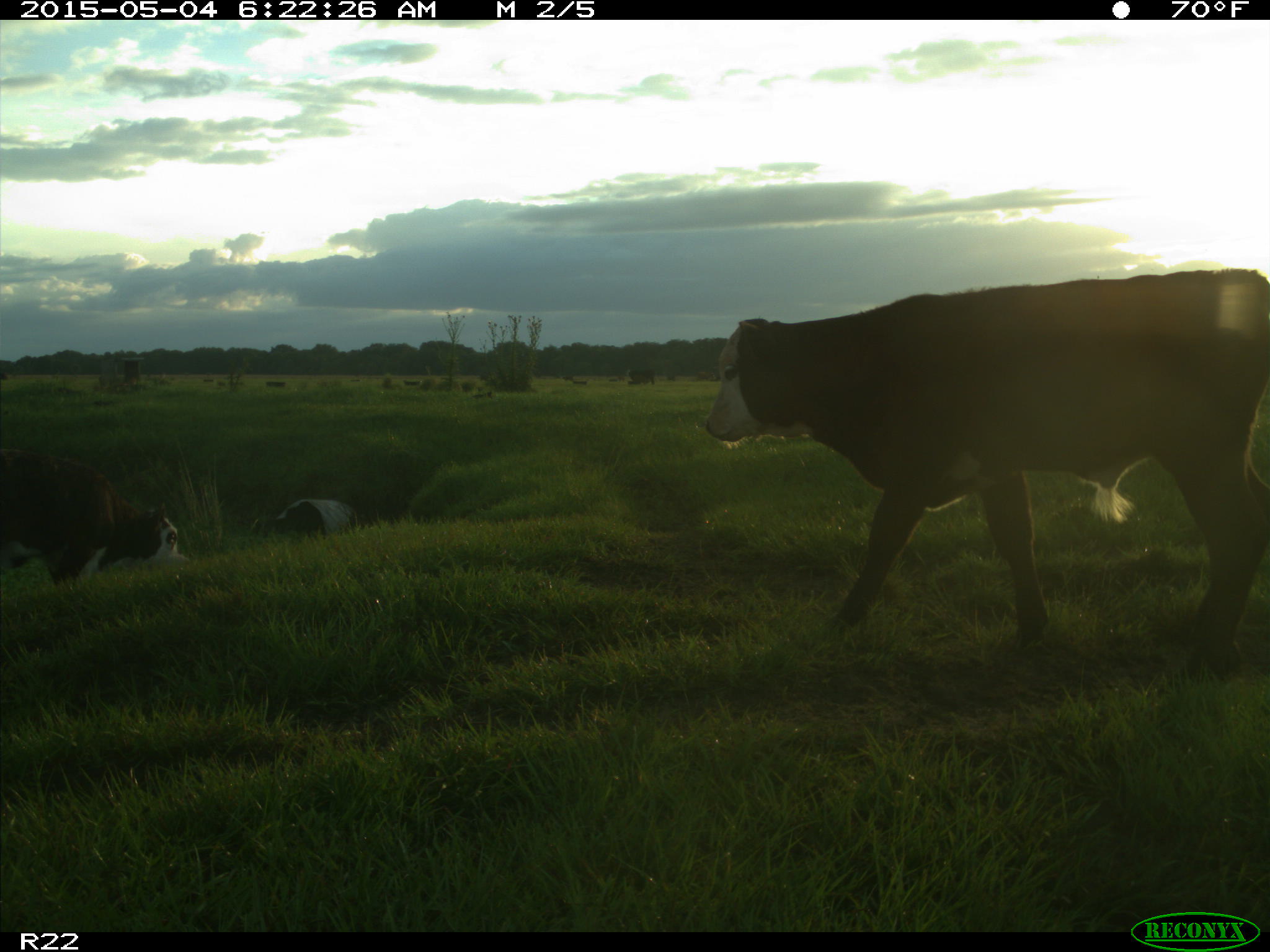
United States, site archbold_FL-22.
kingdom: Animalia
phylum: Chordata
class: Mammalia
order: Artiodactyla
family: Bovidae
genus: Bos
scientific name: Bos taurus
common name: domestic cow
Bos taurus (domestic cow).